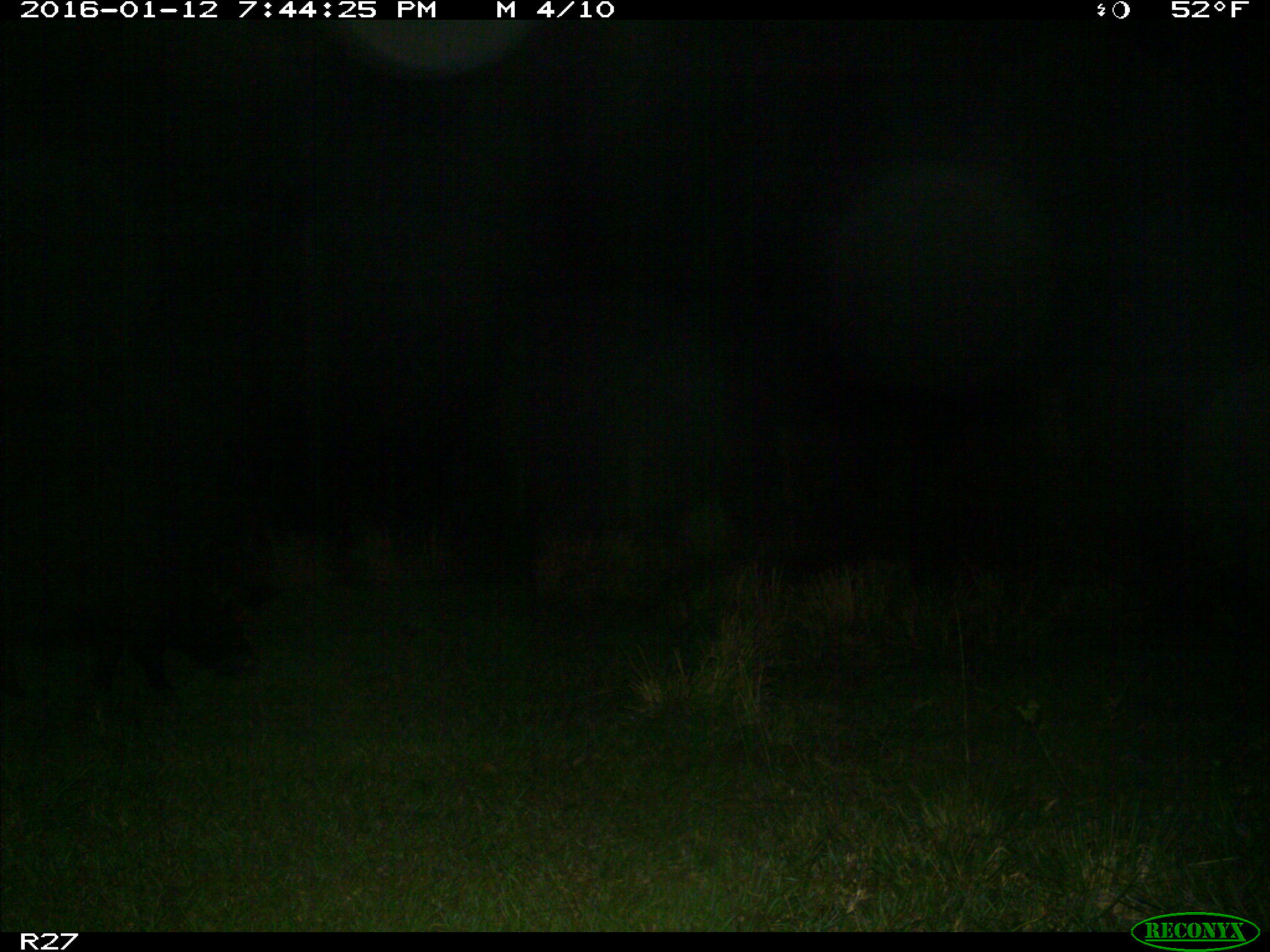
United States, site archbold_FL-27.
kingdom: Animalia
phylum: Chordata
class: Mammalia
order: Artiodactyla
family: Suidae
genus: Sus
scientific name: Sus scrofa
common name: wild boar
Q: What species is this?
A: Sus scrofa (wild boar).